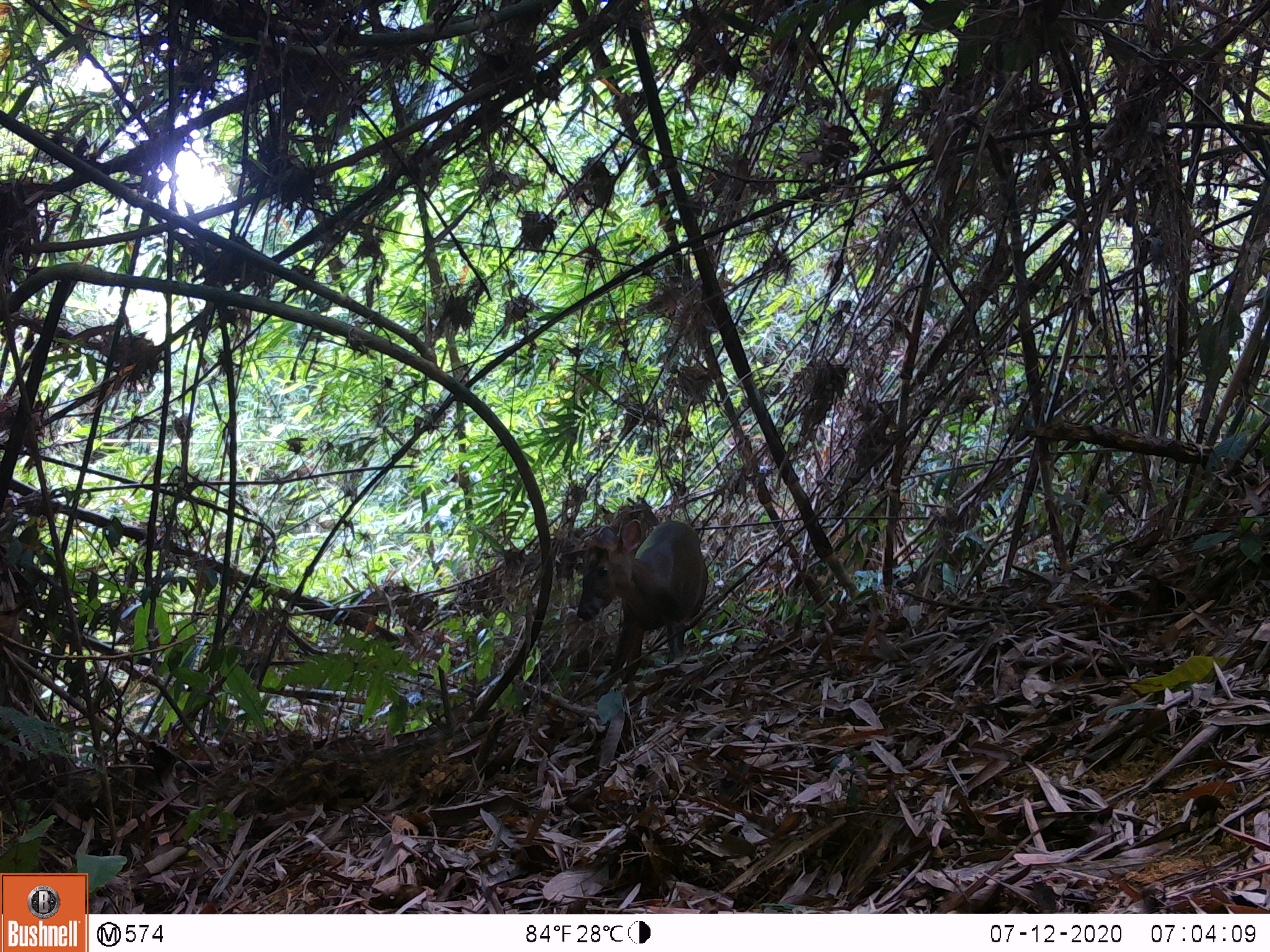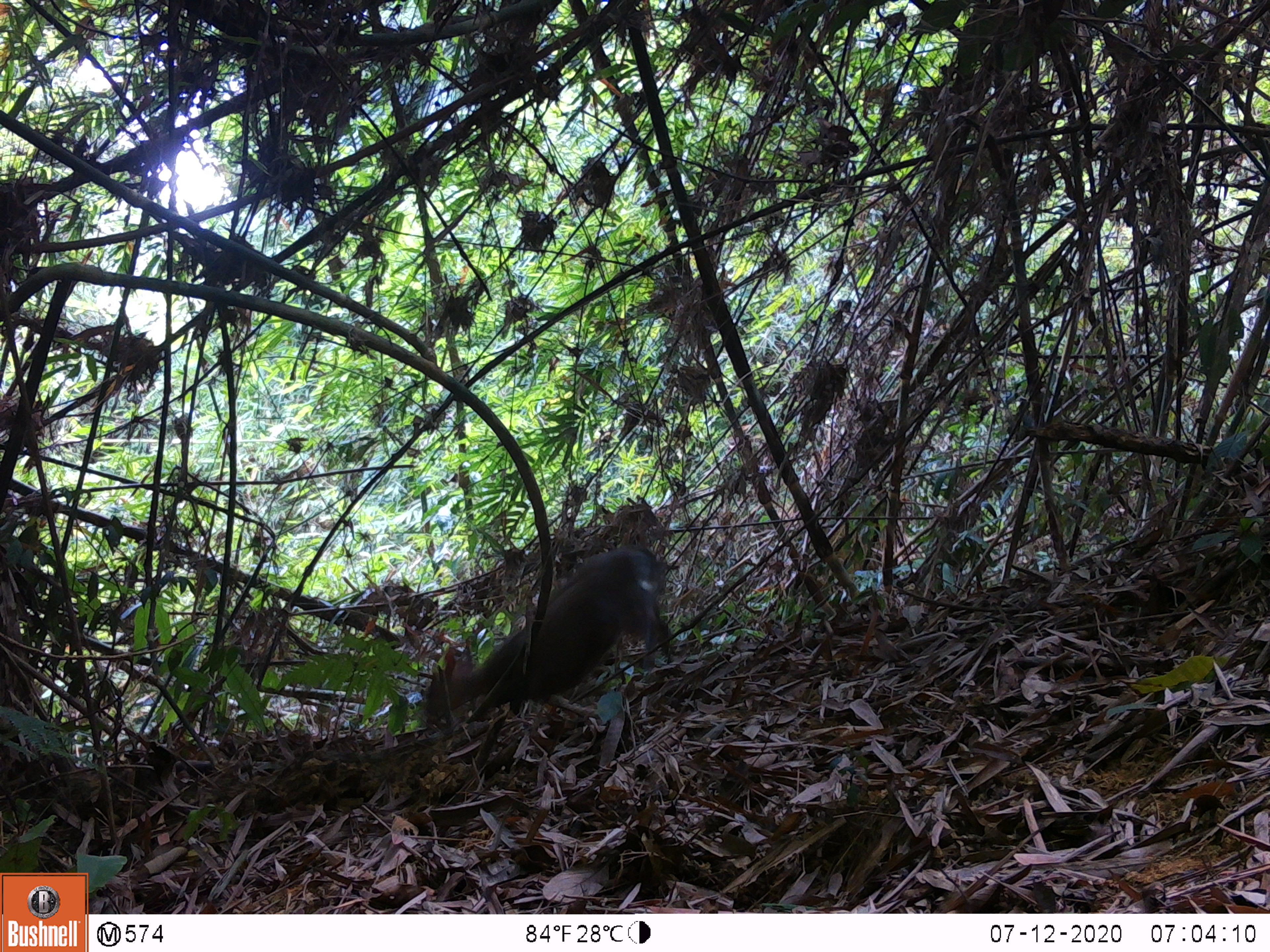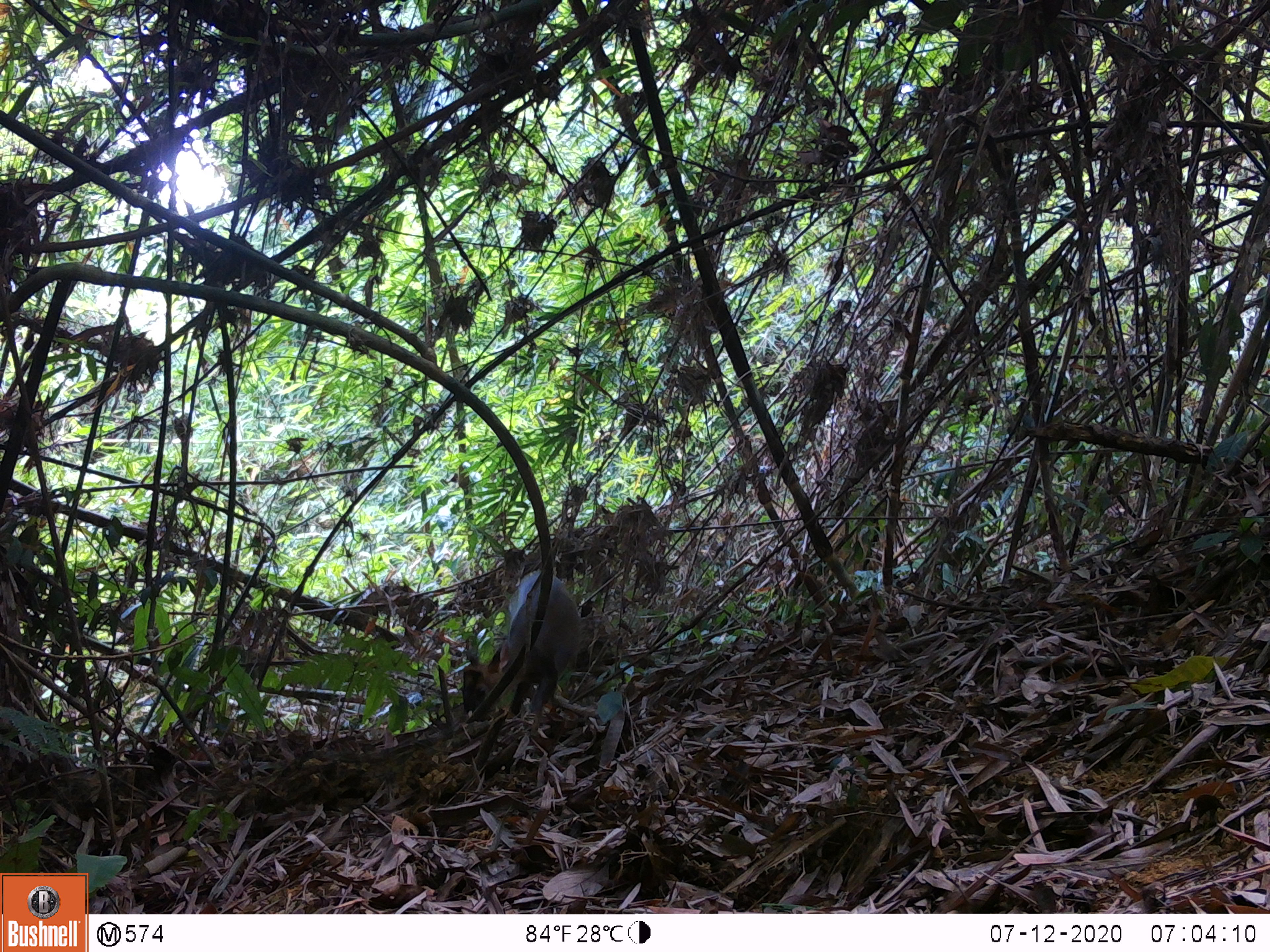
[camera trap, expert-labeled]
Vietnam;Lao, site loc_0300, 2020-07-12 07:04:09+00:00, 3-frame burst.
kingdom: Animalia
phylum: Chordata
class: Mammalia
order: Artiodactyla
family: Cervidae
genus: Muntiacus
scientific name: Muntiacus rooseveltorum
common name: roosevelt's muntjac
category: roosevelts muntjac group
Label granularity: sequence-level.